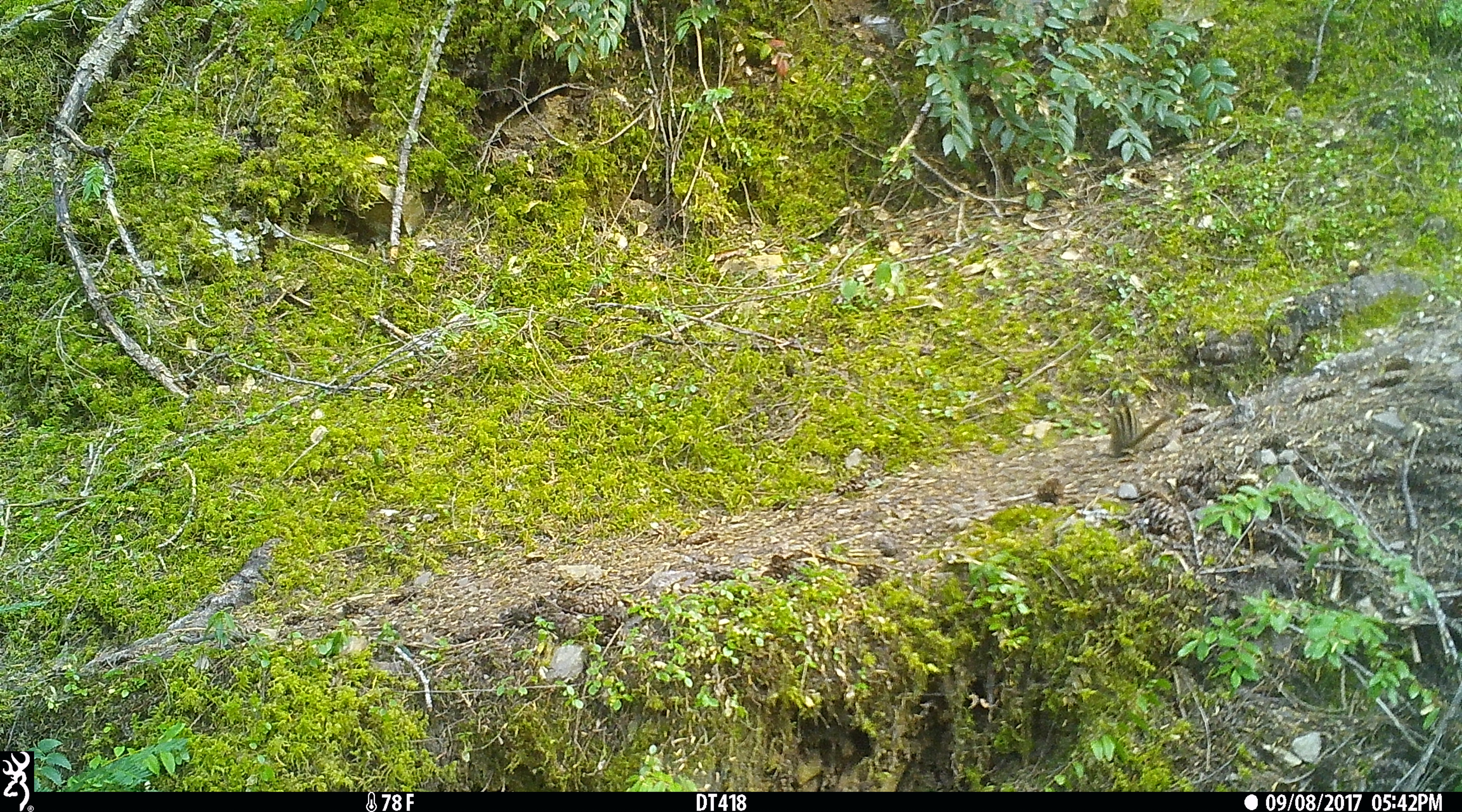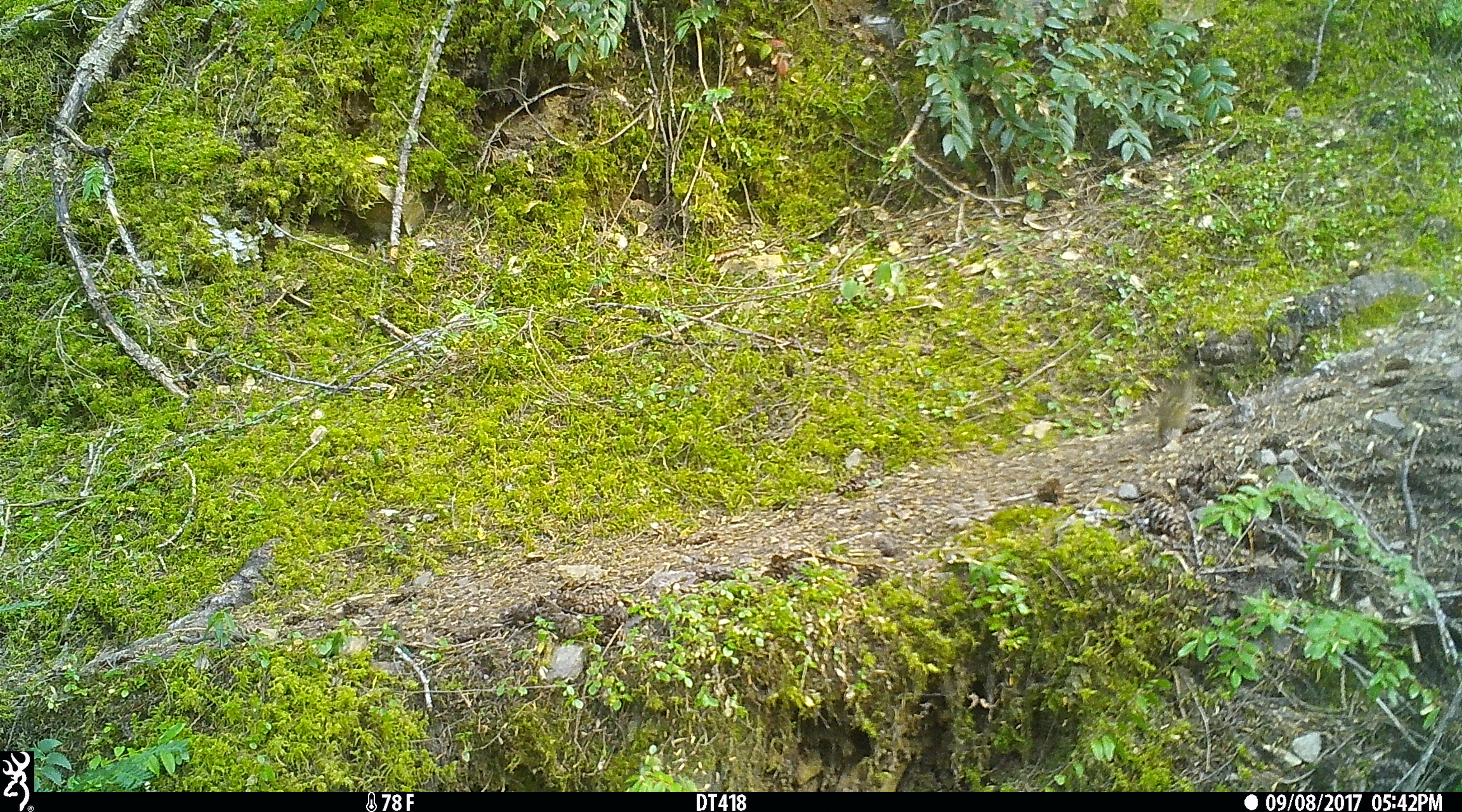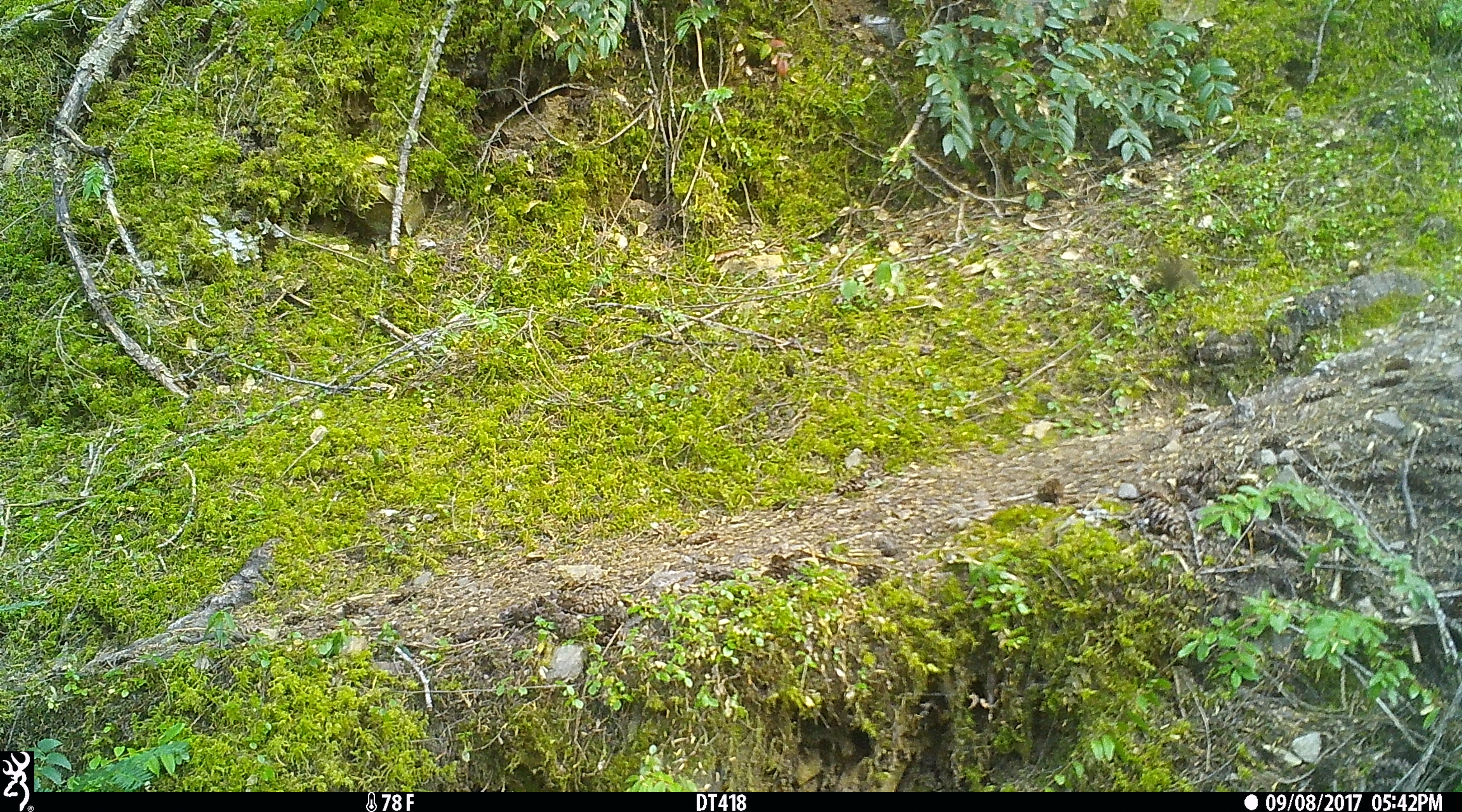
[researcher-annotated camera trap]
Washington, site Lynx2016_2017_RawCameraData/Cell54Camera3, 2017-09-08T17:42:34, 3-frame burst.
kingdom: Animalia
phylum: Chordata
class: Mammalia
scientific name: Mammalia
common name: small mammal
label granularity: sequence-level